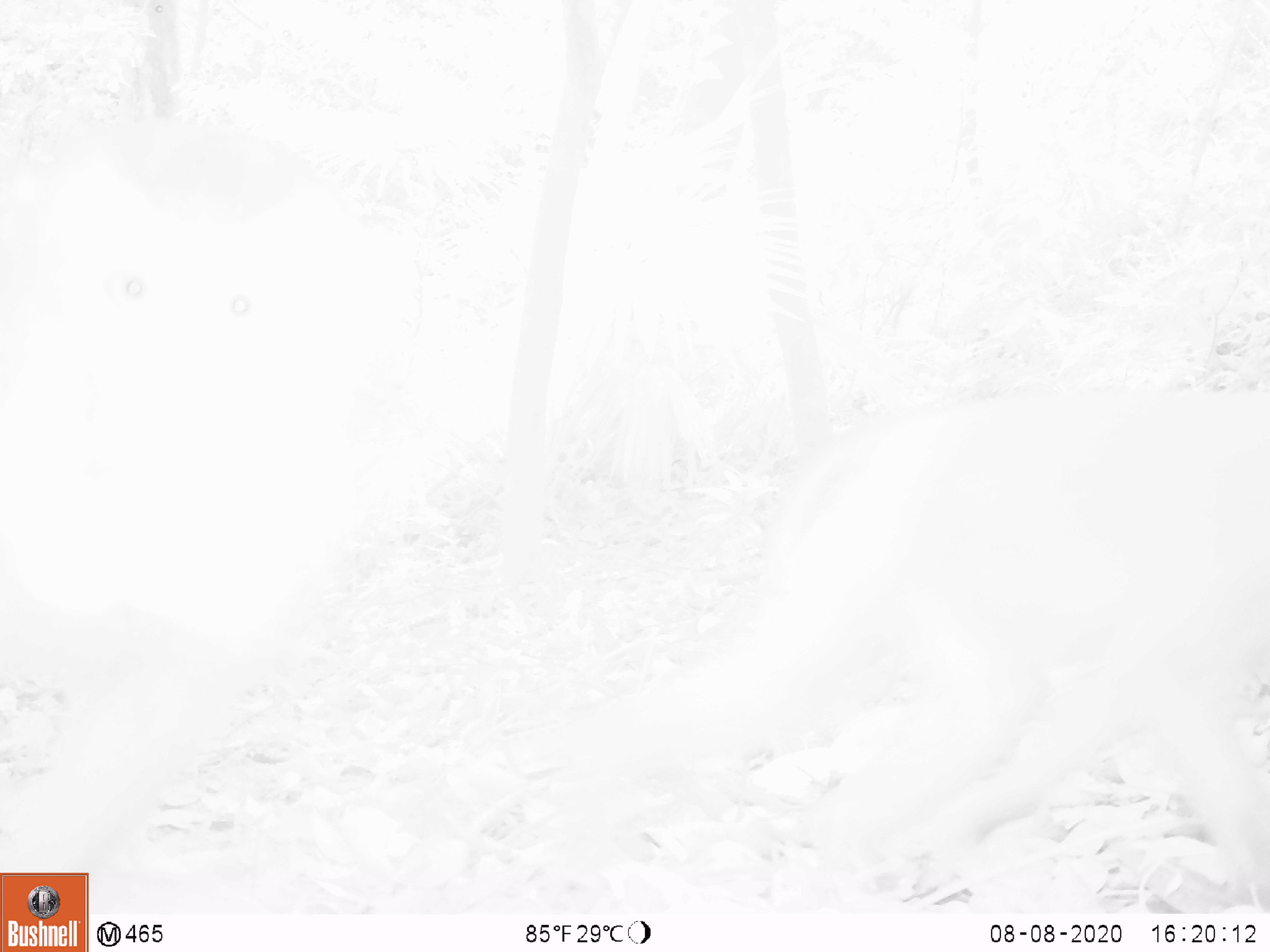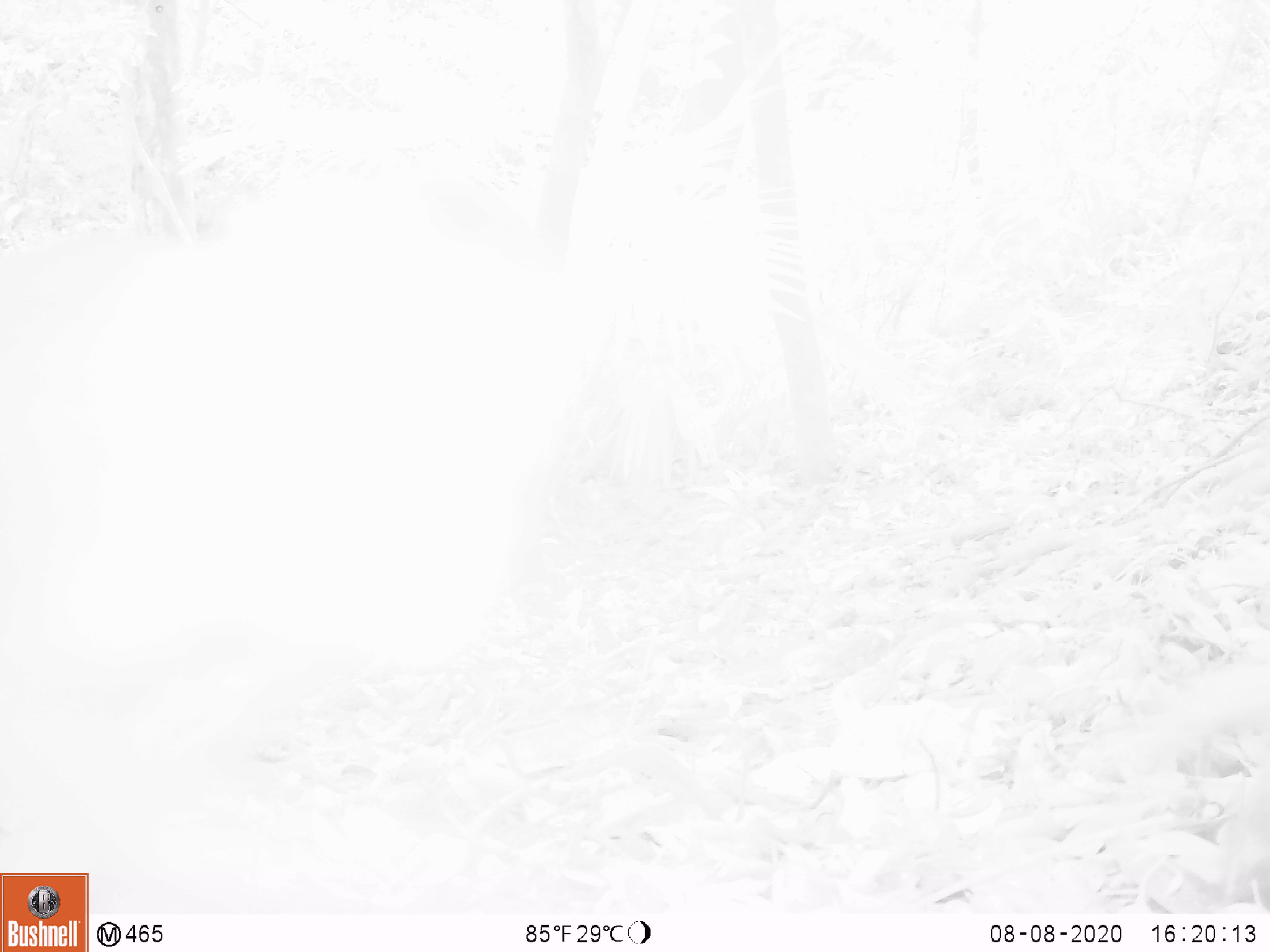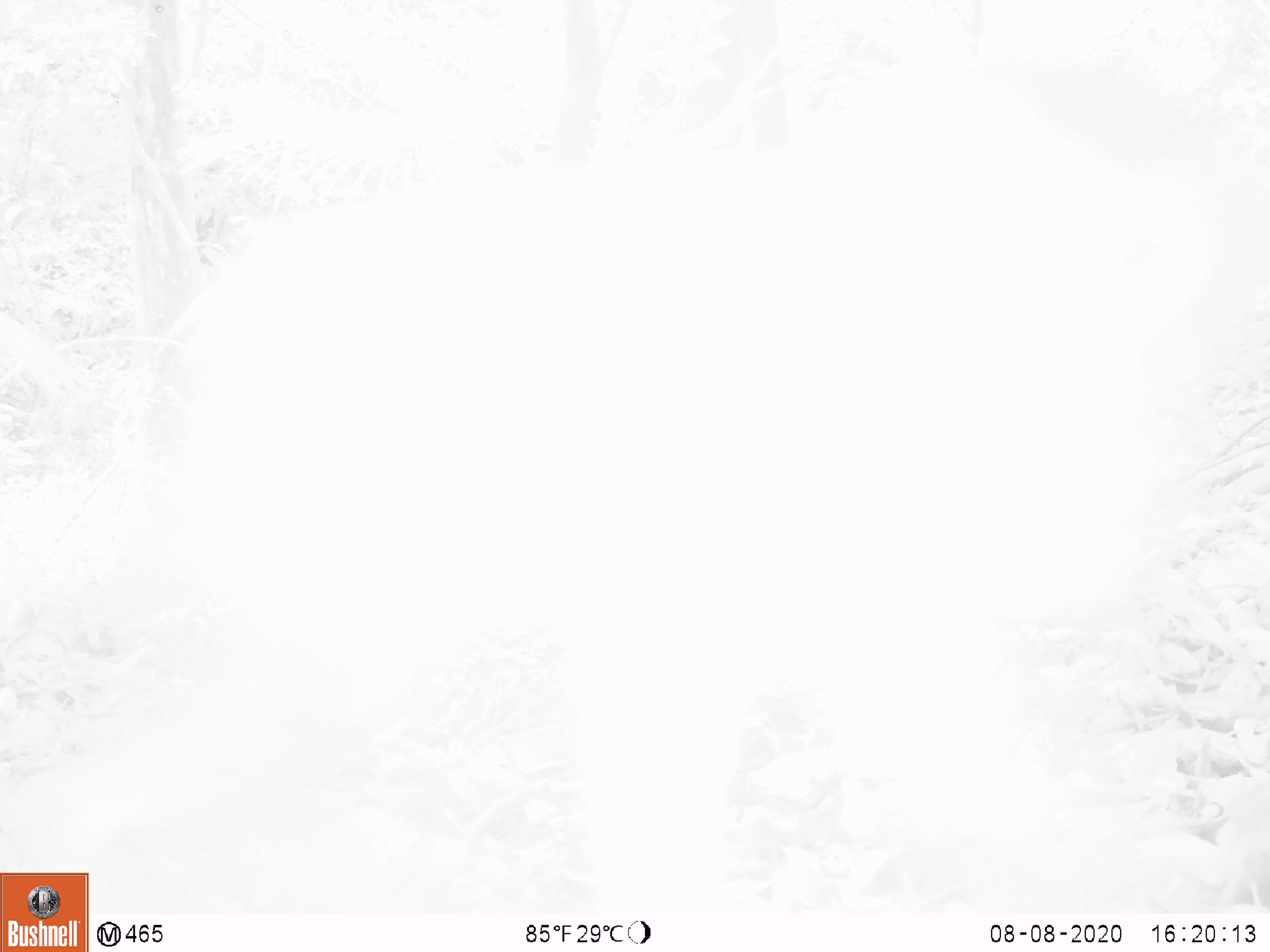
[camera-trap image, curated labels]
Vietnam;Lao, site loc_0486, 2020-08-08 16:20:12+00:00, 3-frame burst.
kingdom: Animalia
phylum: Chordata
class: Mammalia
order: Primates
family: Cercopithecidae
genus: Macaca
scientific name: Macaca nemestrina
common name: pig-tailed macaque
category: pig tailed macaque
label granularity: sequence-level